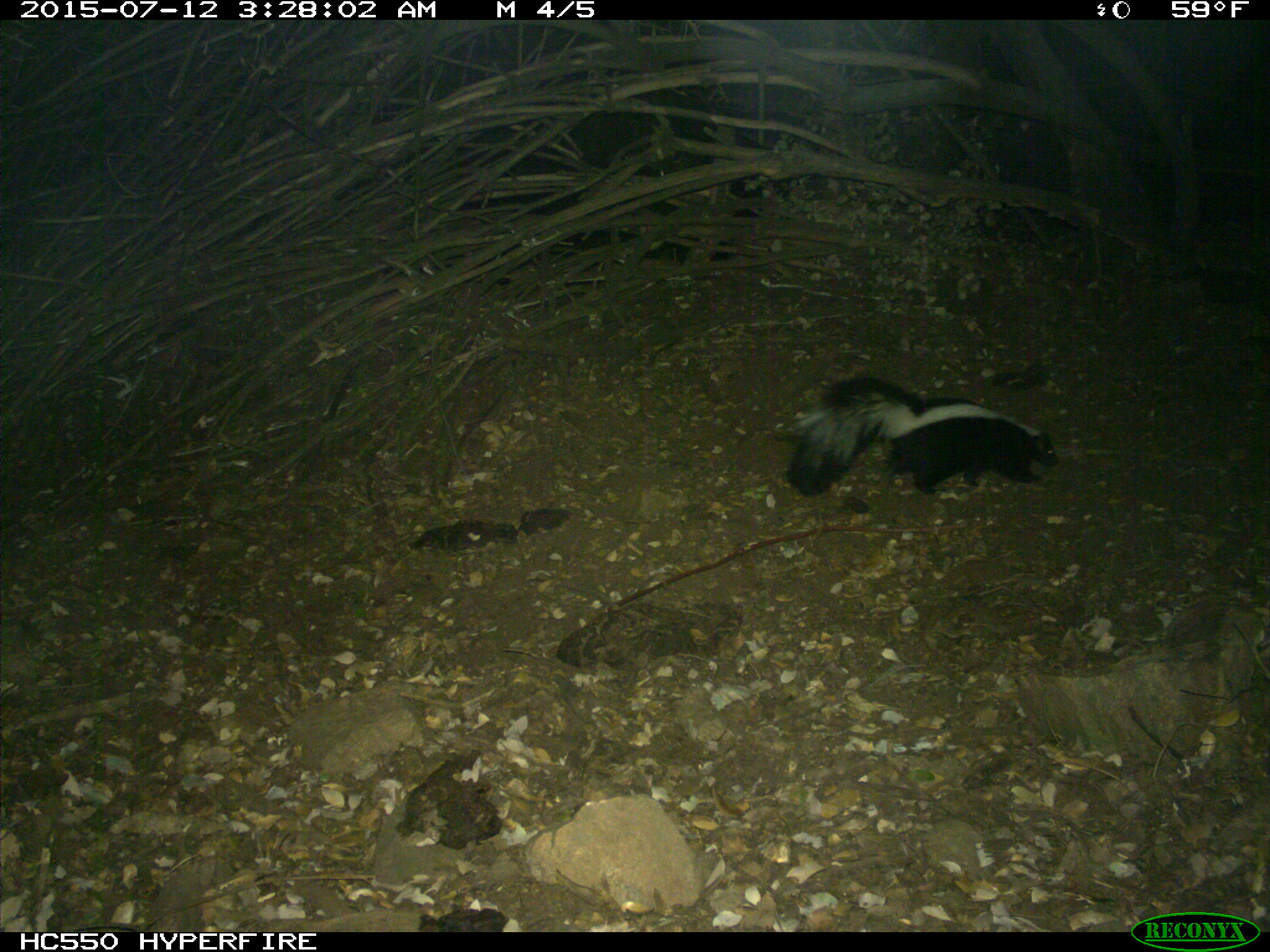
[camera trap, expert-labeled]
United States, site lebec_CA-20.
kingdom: Animalia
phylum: Chordata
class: Mammalia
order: Carnivora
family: Mephitidae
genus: Mephitis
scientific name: Mephitis mephitis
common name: striped skunk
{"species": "Mephitis mephitis (striped skunk)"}